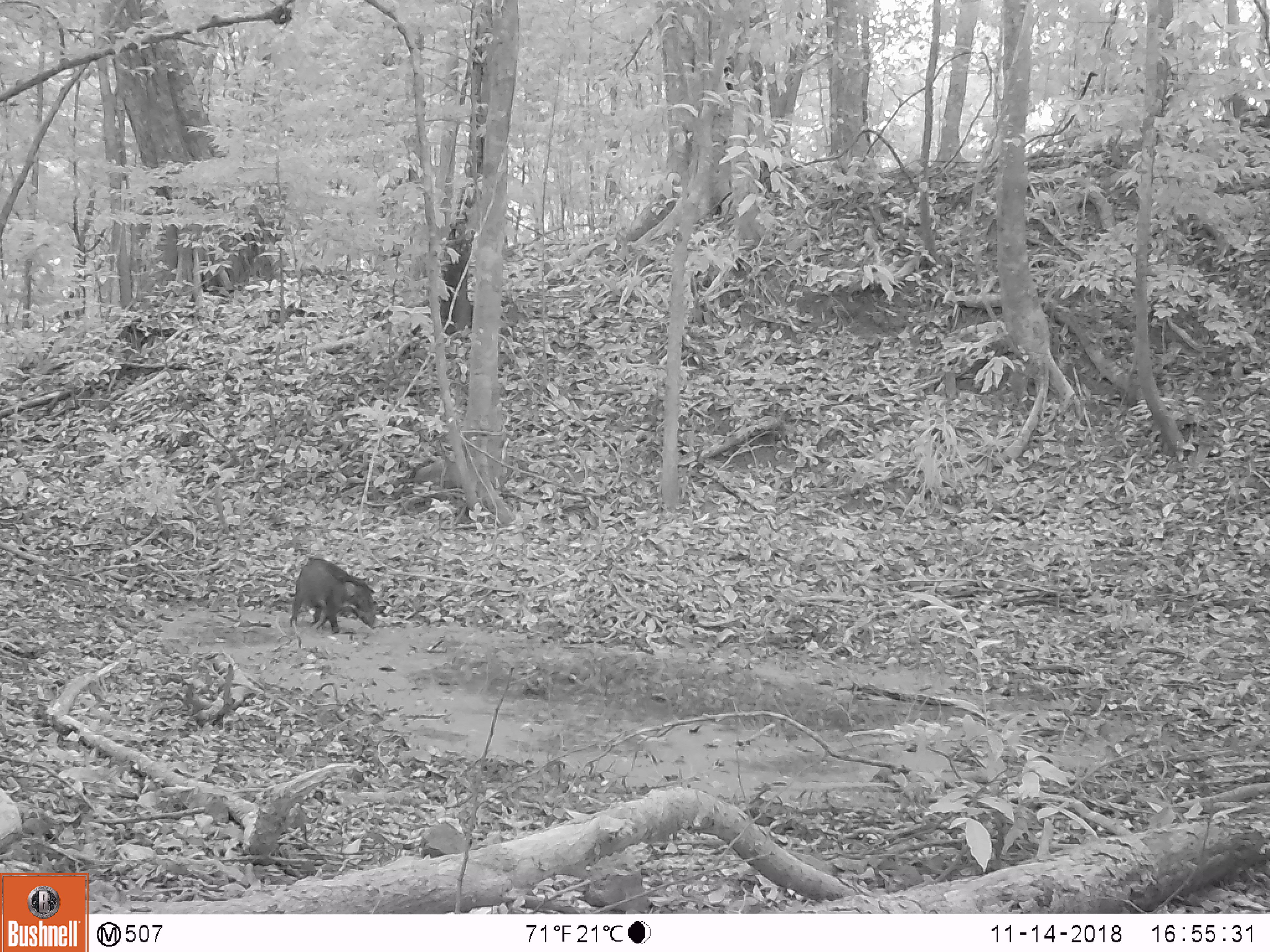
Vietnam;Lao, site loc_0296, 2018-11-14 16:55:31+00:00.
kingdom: Animalia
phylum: Chordata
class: Mammalia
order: Artiodactyla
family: Suidae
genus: Sus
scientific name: Sus scrofa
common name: eurasian wild pig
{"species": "eurasian wild pig (Sus scrofa)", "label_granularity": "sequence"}